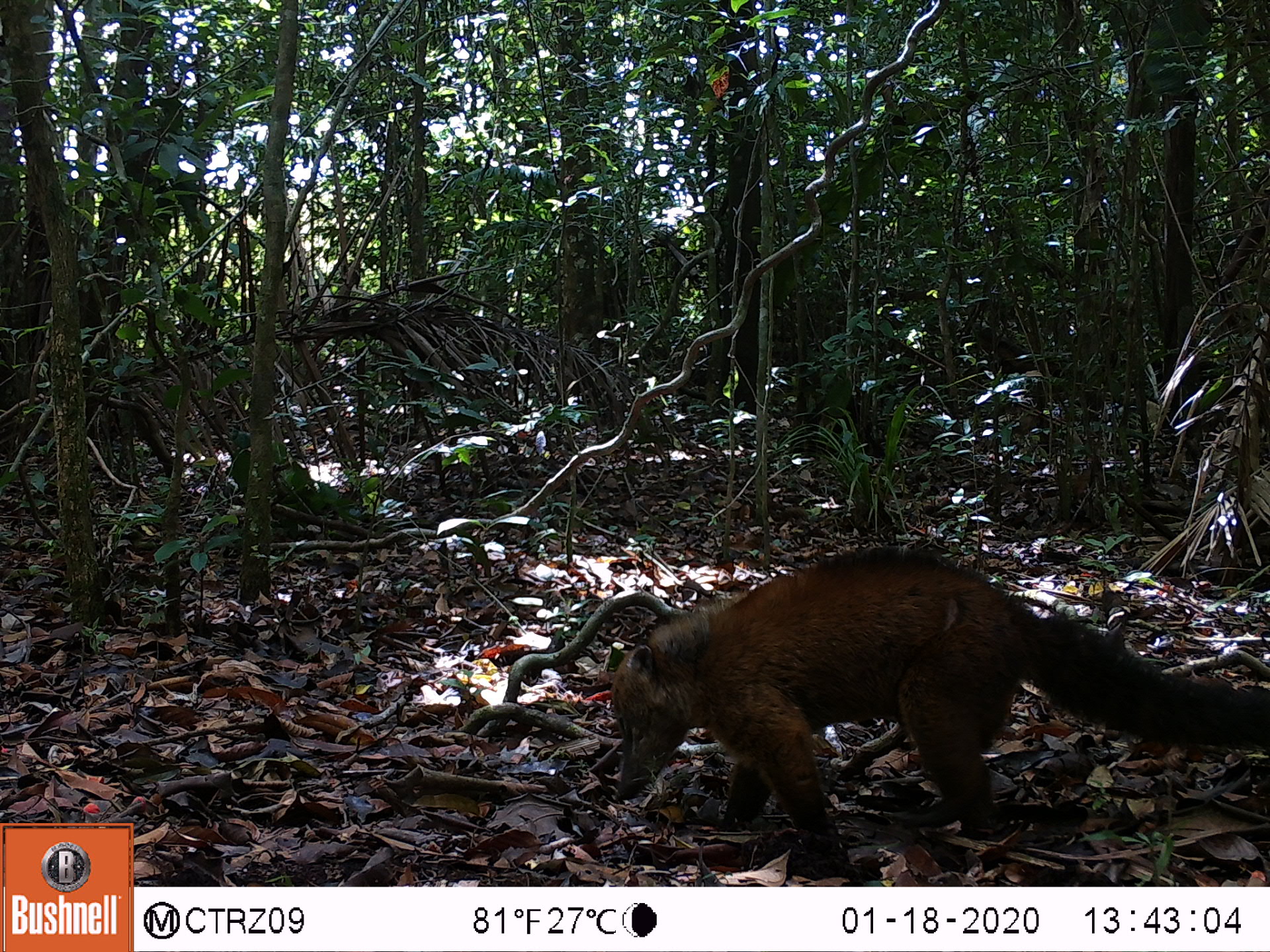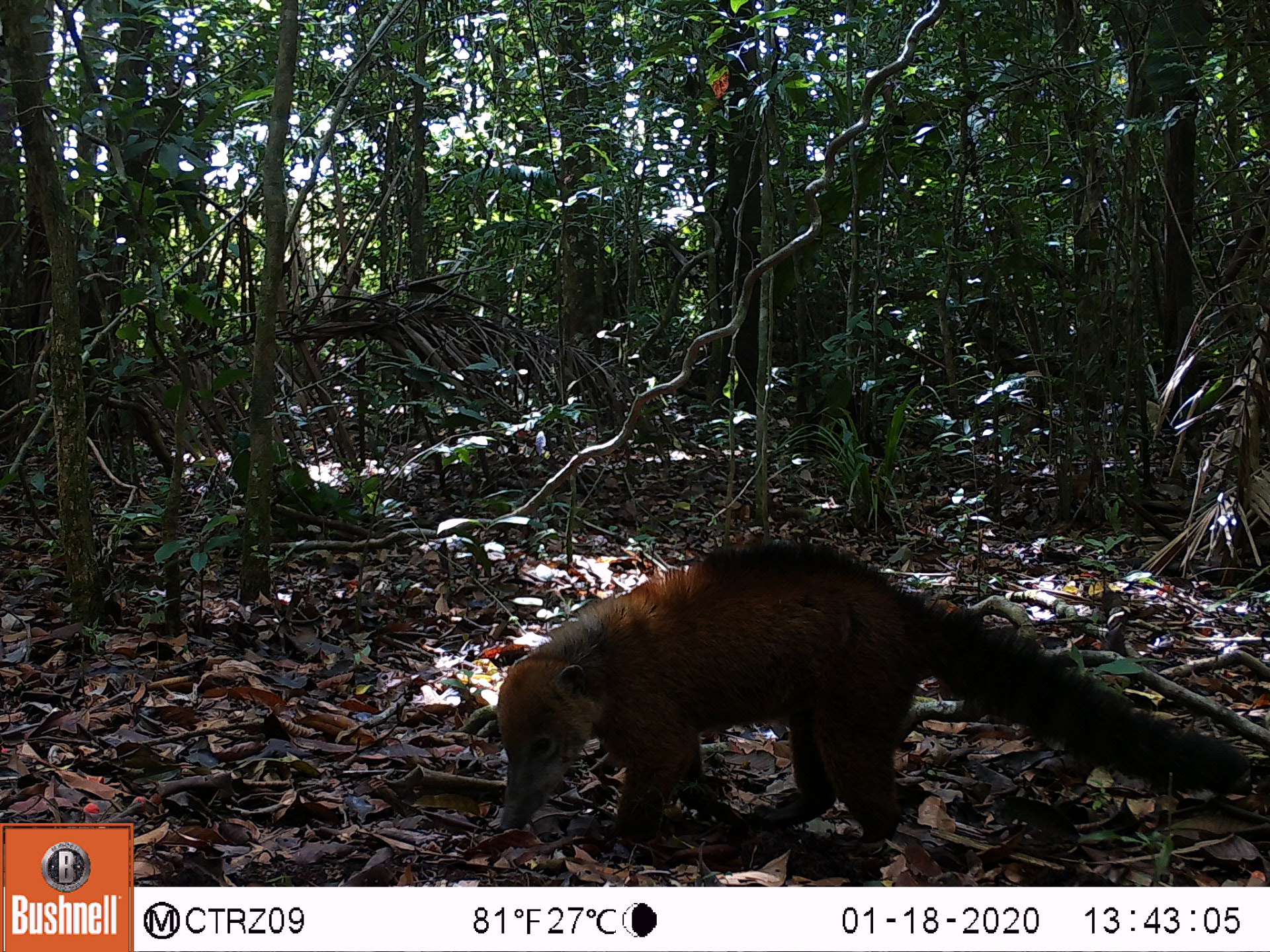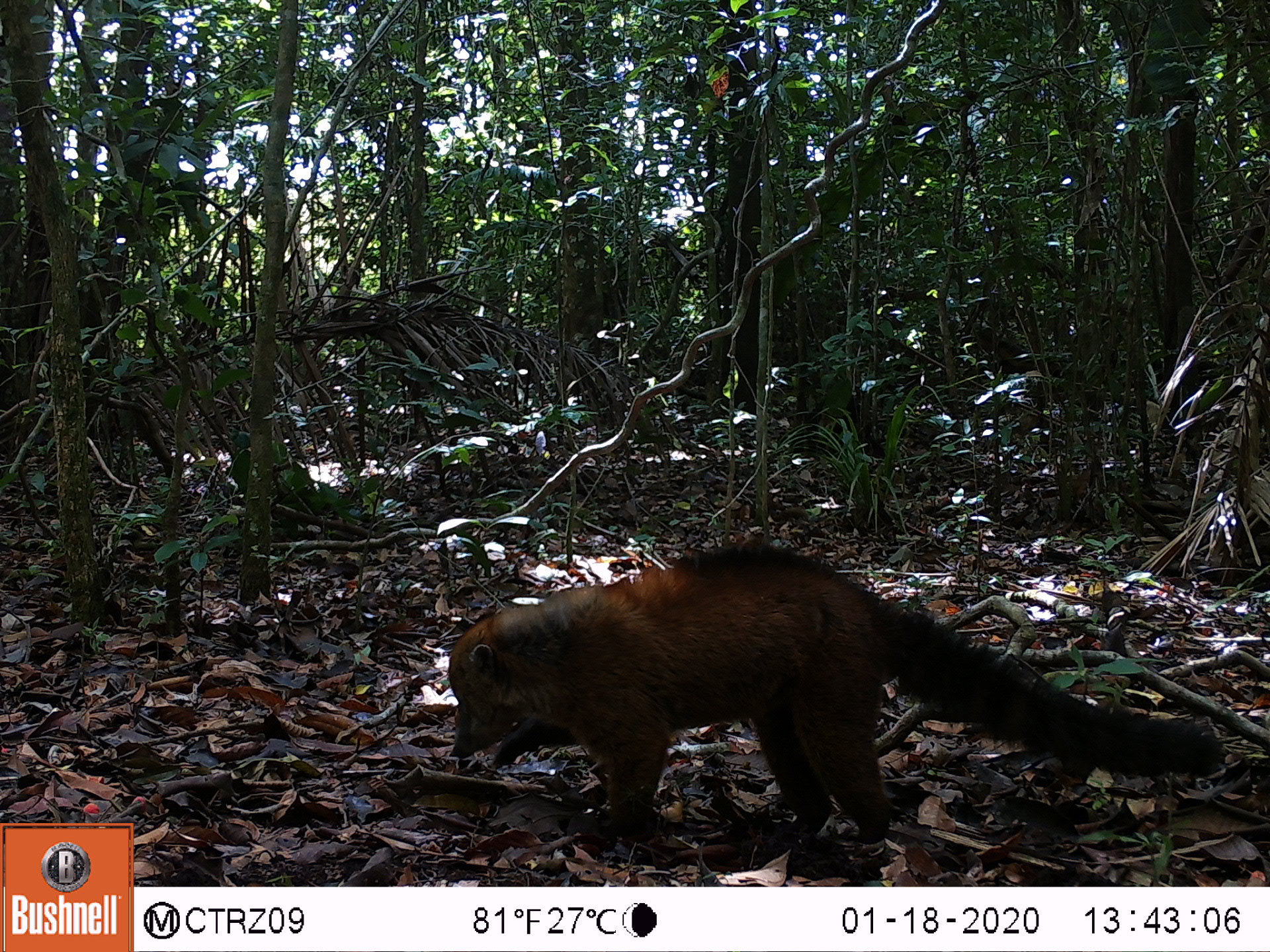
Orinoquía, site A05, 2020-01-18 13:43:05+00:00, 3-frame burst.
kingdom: Animalia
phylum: Chordata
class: Mammalia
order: Carnivora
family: Procyonidae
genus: Nasua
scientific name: Nasua nasua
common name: south american coati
South american coati (Nasua nasua).